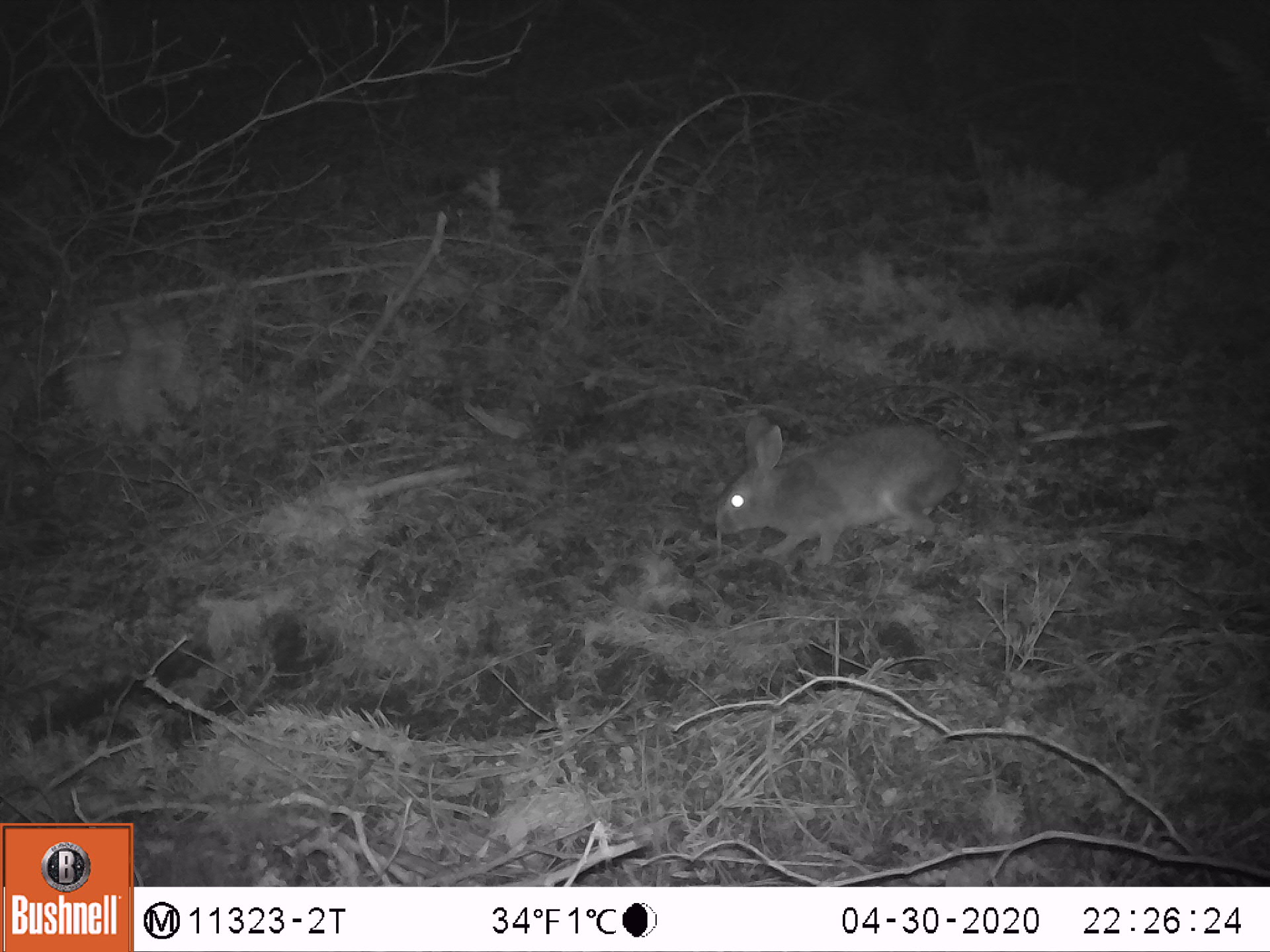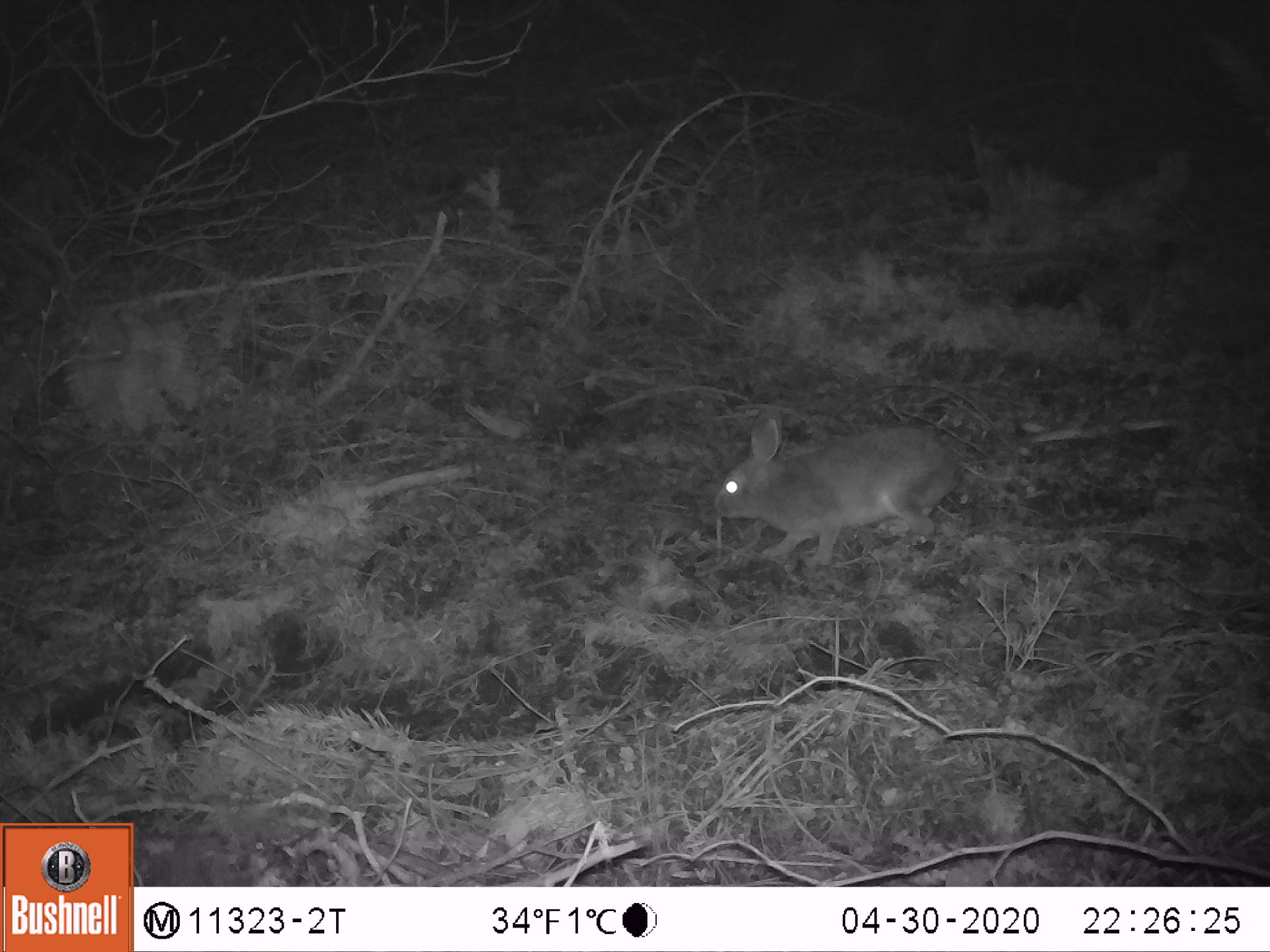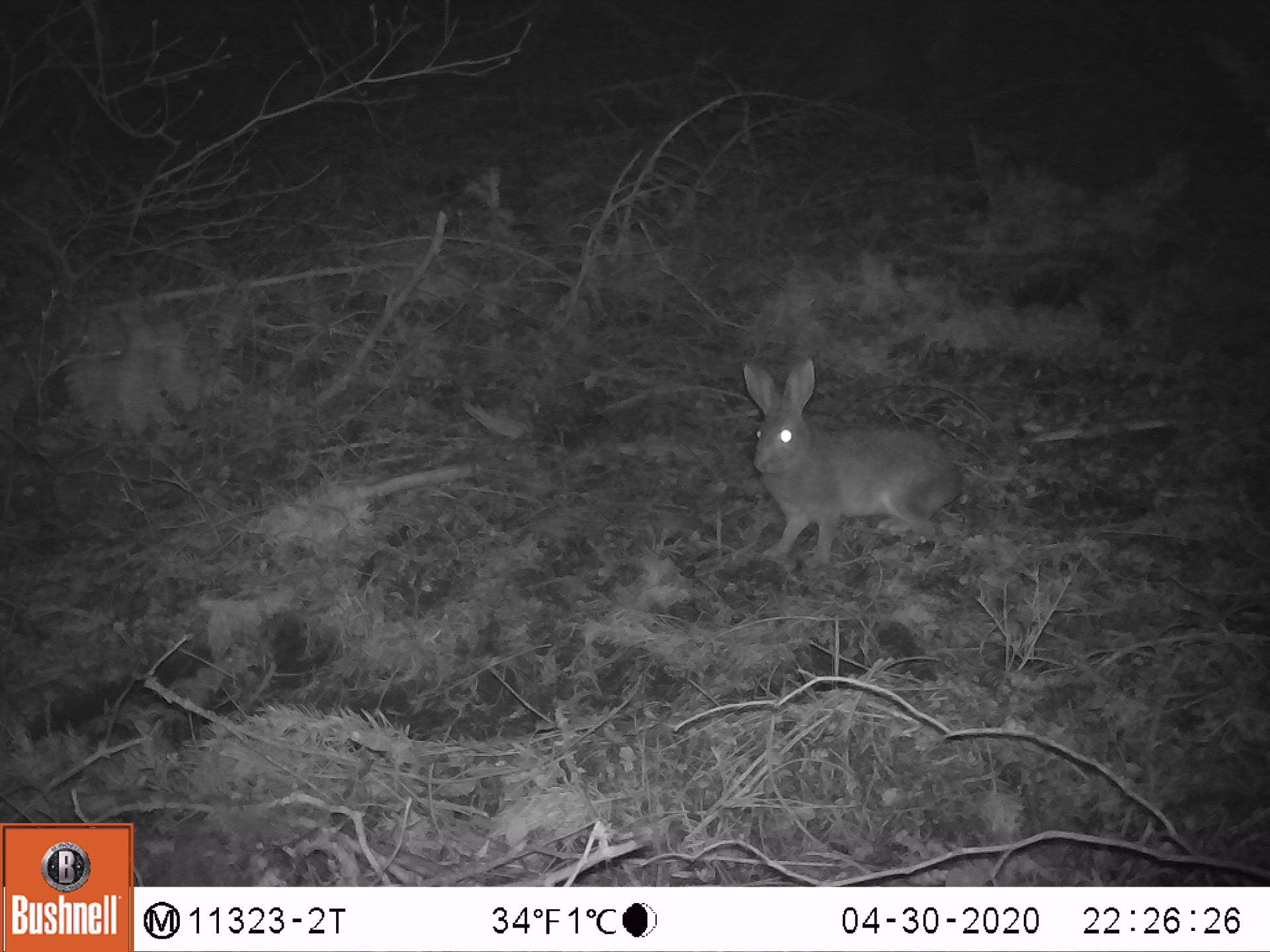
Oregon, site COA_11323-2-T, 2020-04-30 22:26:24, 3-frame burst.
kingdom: Animalia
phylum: Chordata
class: Mammalia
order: Lagomorpha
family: Leporidae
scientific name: Leporidae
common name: hares and rabbits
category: leporidae family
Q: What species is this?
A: Leporidae family (hares and rabbits) (Leporidae).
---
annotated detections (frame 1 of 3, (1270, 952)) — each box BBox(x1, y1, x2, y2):
leporidae family: BBox(712, 411, 965, 562)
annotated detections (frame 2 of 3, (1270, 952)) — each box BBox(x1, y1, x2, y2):
leporidae family: BBox(706, 401, 959, 575)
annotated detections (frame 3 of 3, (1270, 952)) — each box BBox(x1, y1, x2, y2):
leporidae family: BBox(731, 353, 965, 581)